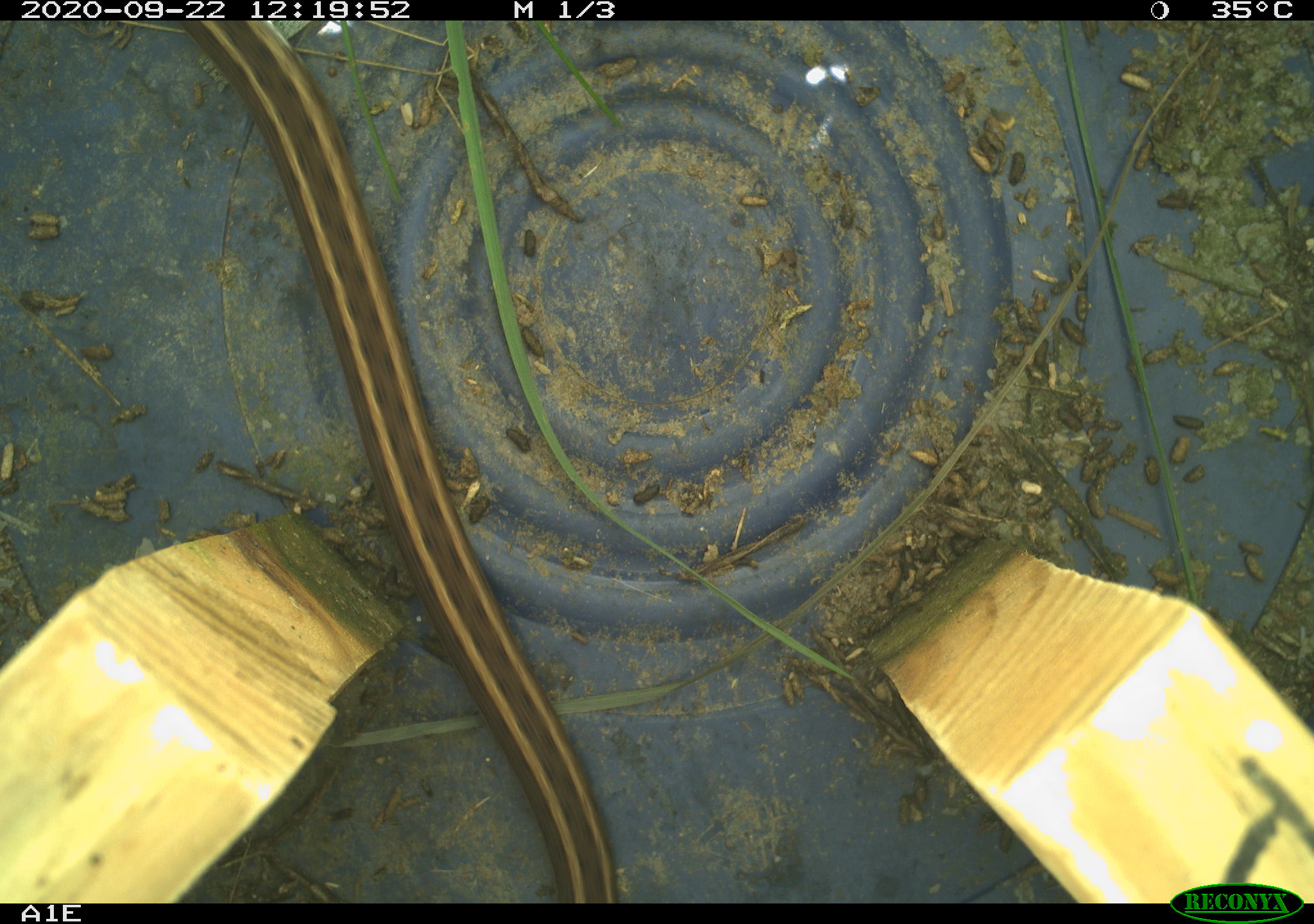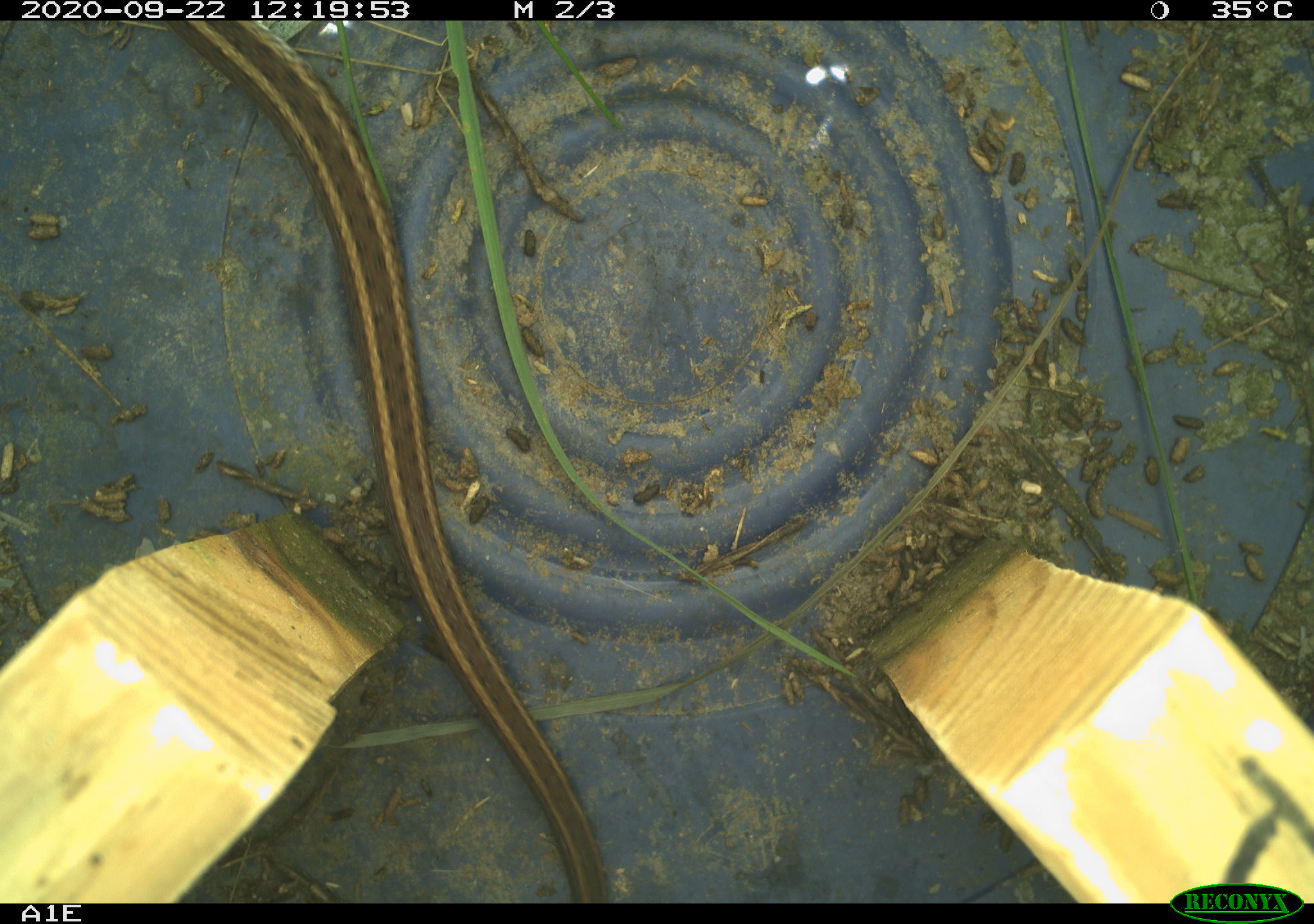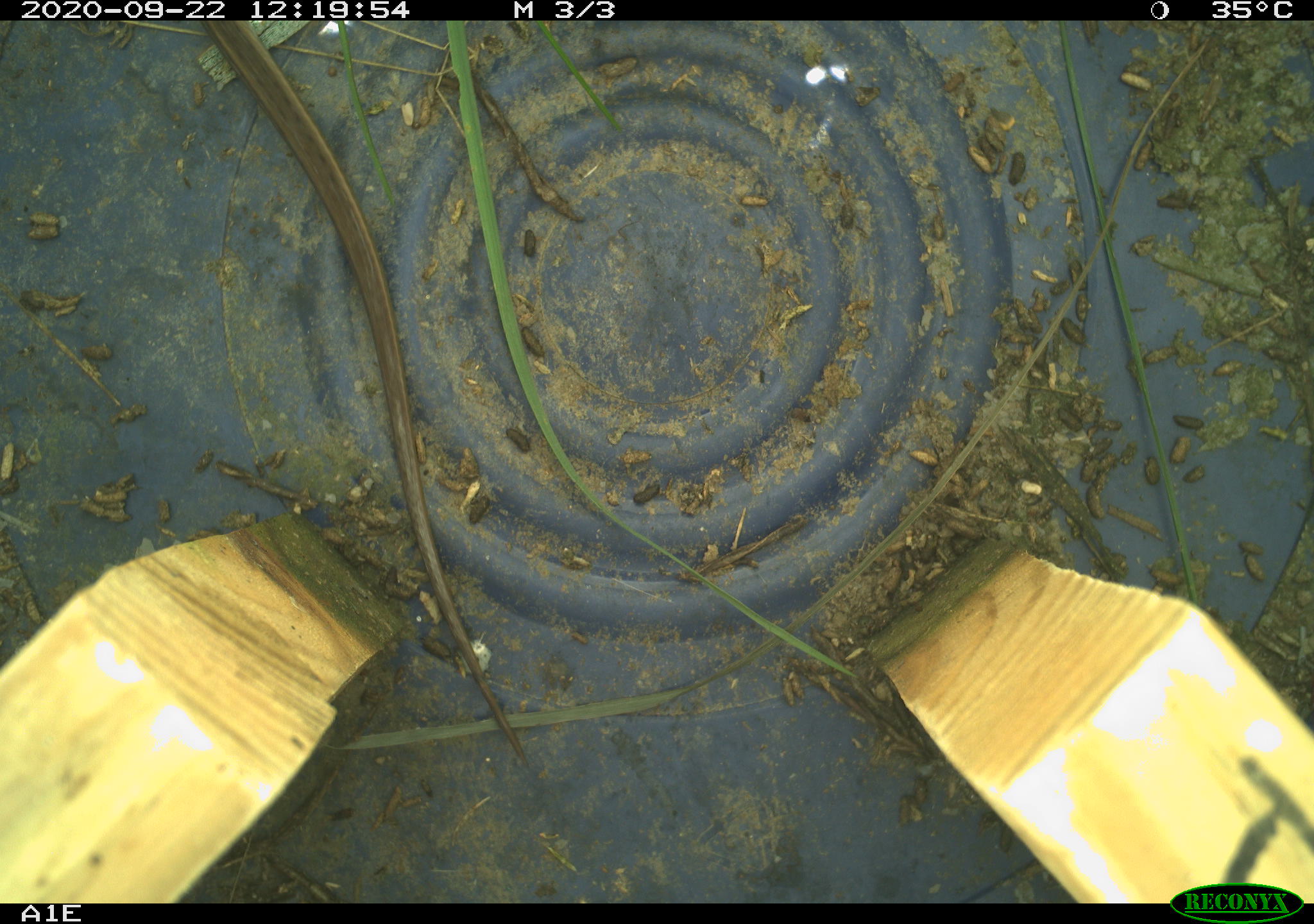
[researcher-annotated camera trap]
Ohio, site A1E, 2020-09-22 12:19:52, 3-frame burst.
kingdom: Animalia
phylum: Chordata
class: Reptilia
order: Squamata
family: Colubridae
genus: Thamnophis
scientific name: Thamnophis sirtalis sirtalis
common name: eastern gartersnake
Eastern gartersnake (Thamnophis sirtalis sirtalis).